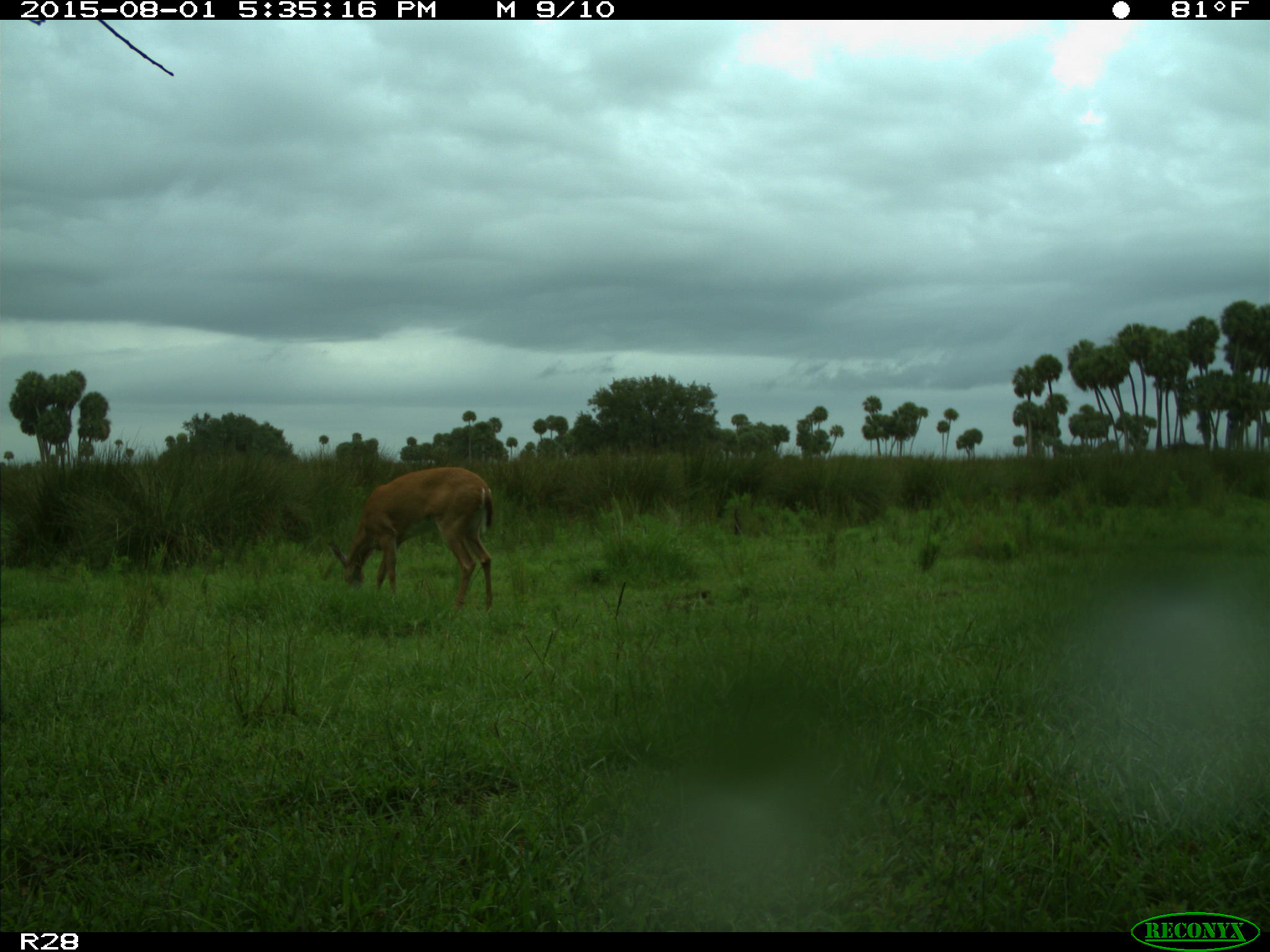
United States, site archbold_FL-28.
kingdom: Animalia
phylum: Chordata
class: Mammalia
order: Artiodactyla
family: Cervidae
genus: Odocoileus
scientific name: Odocoileus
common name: deer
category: unidentified deer